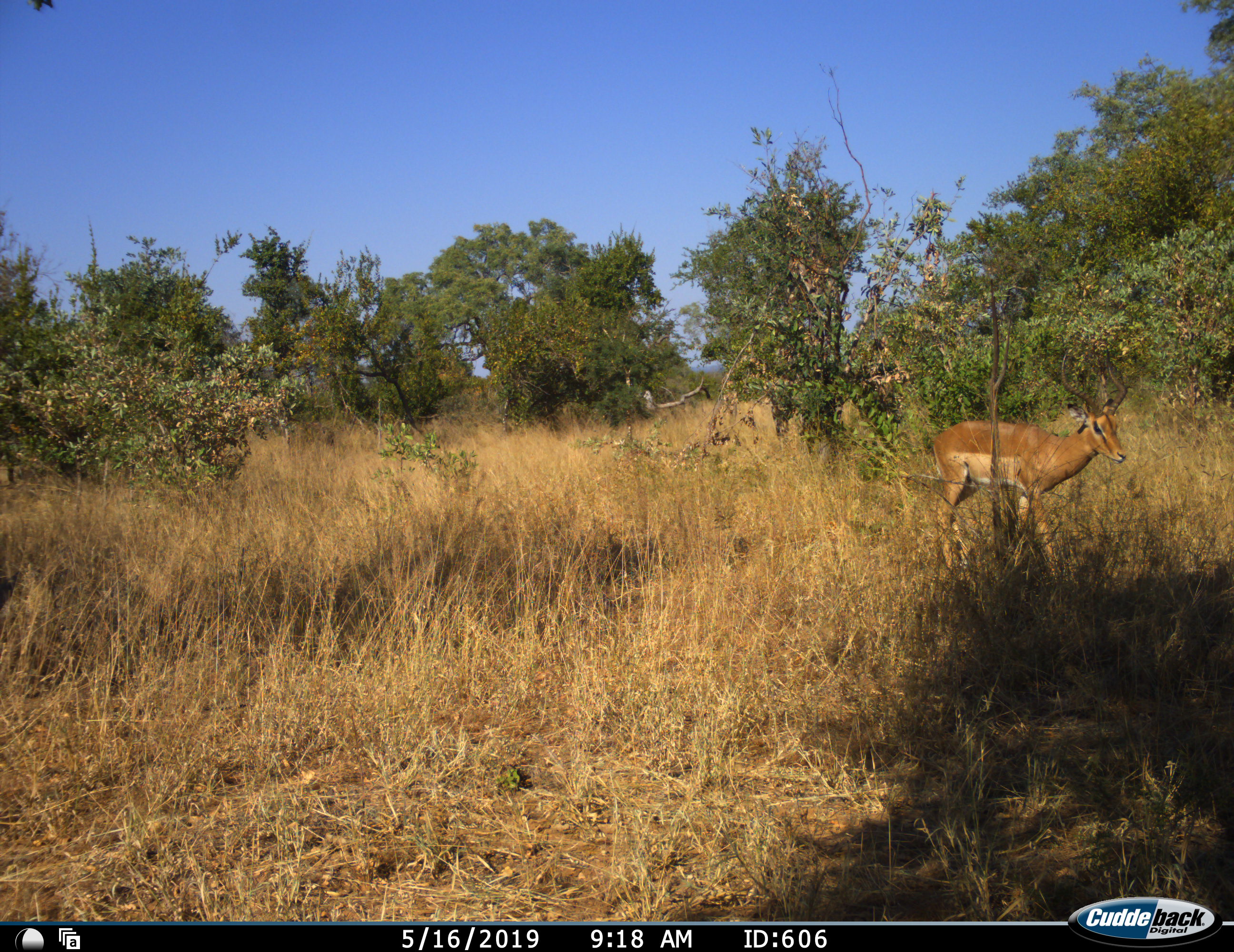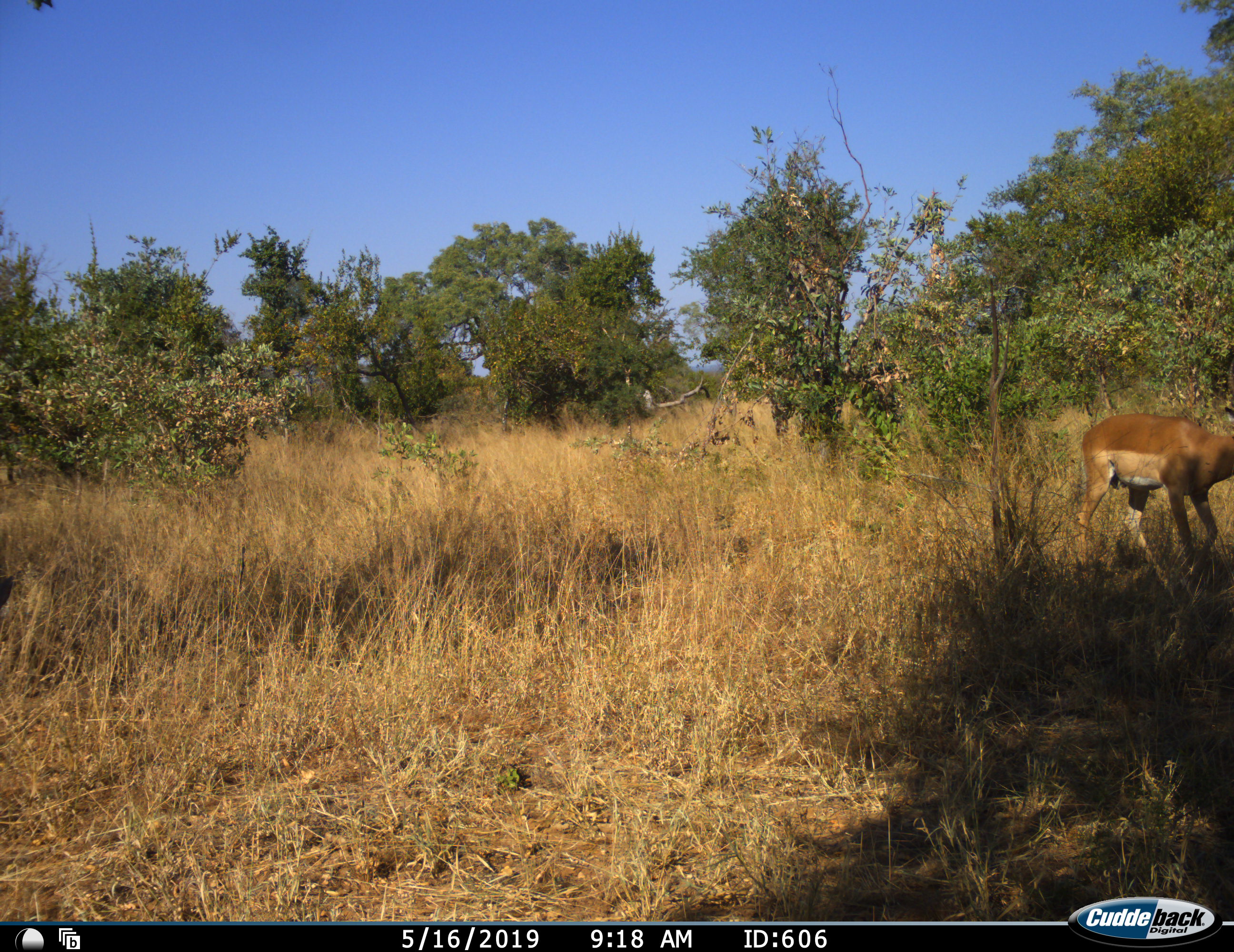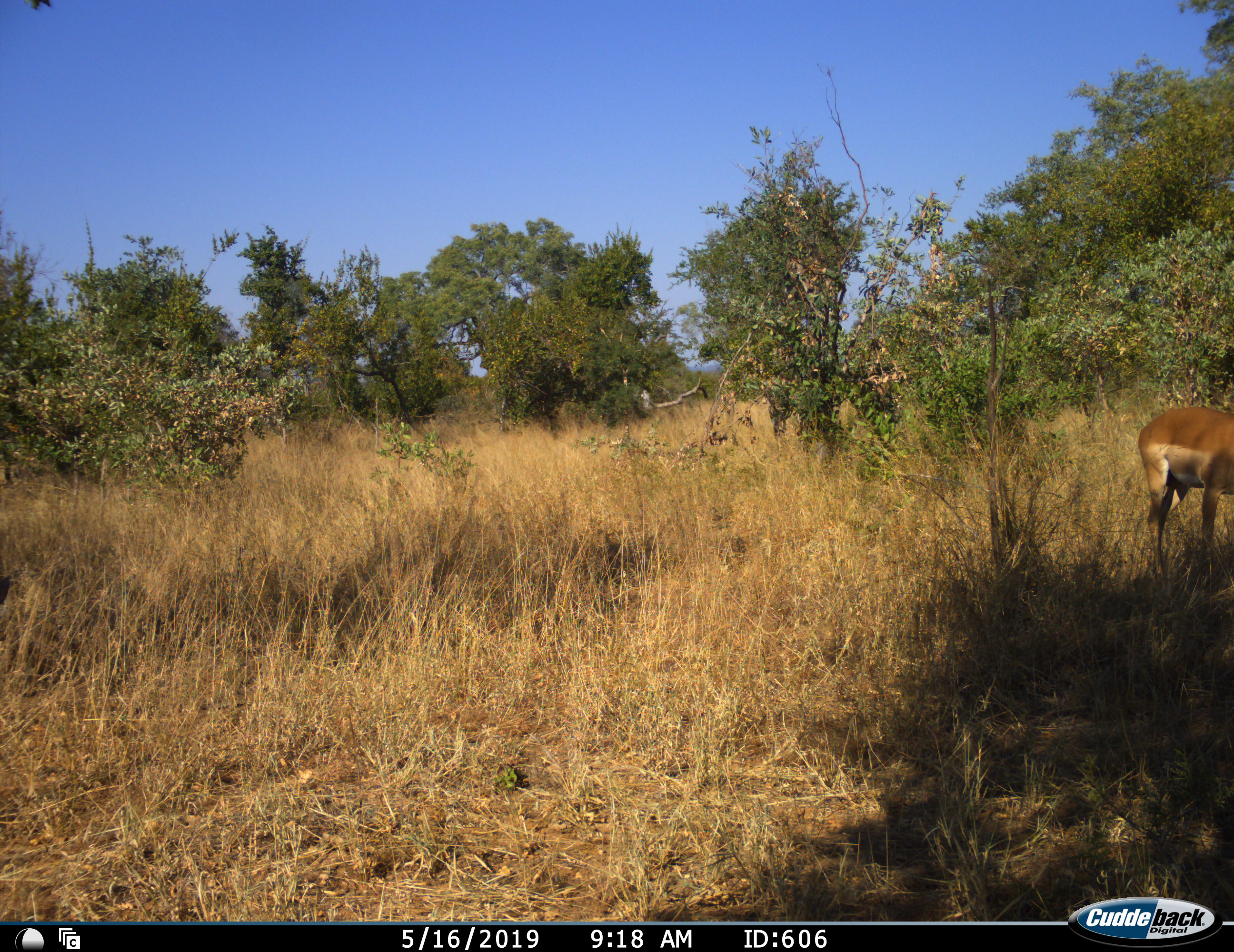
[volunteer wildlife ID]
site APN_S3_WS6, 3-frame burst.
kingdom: Animalia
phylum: Chordata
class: Mammalia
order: Artiodactyla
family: Bovidae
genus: Aepyceros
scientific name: Aepyceros melampus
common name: impala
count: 1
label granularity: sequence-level